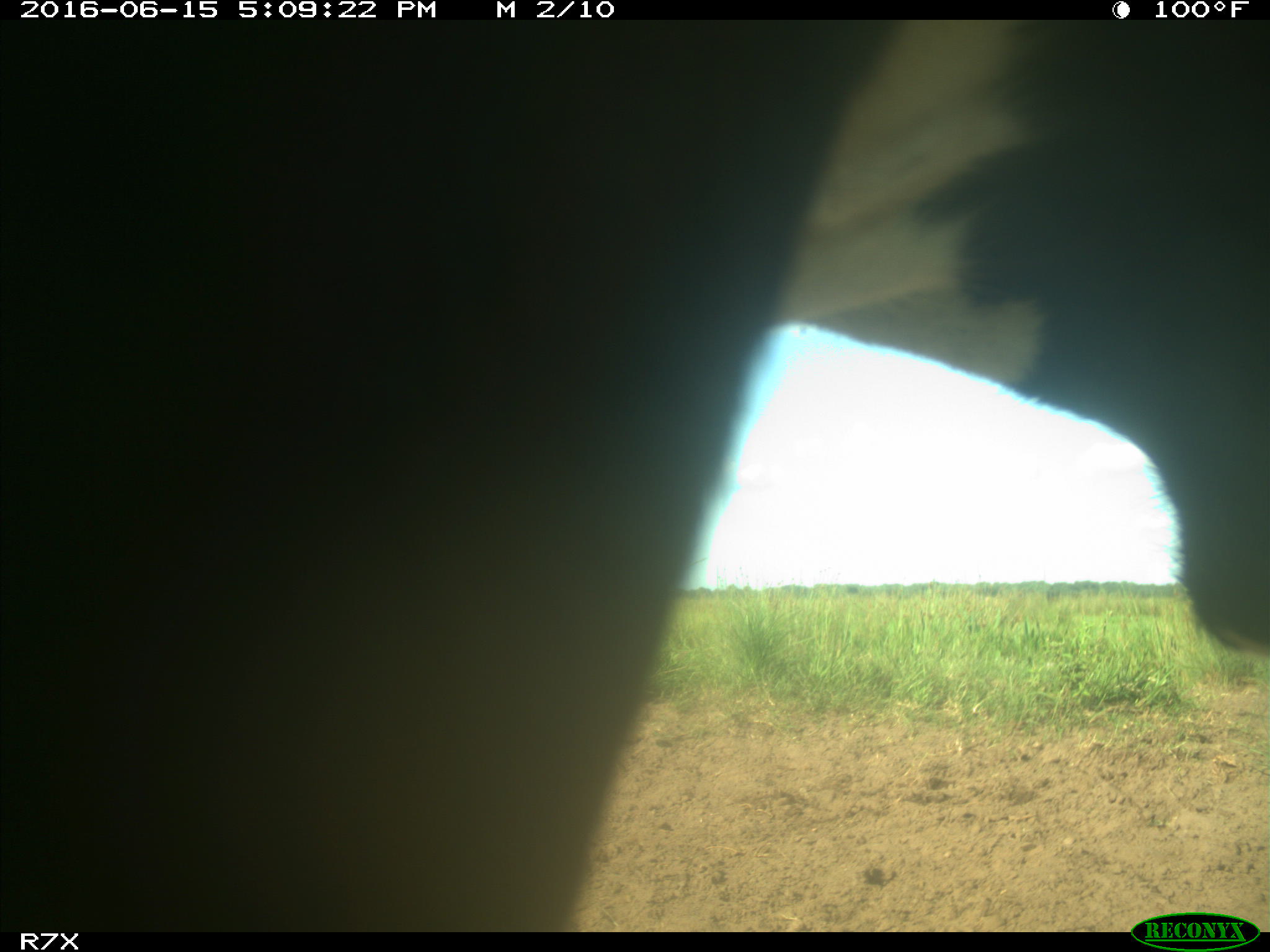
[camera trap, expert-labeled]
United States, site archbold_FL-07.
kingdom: Animalia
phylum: Chordata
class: Mammalia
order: Artiodactyla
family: Bovidae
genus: Bos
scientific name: Bos taurus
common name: domestic cow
Bos taurus (domestic cow).